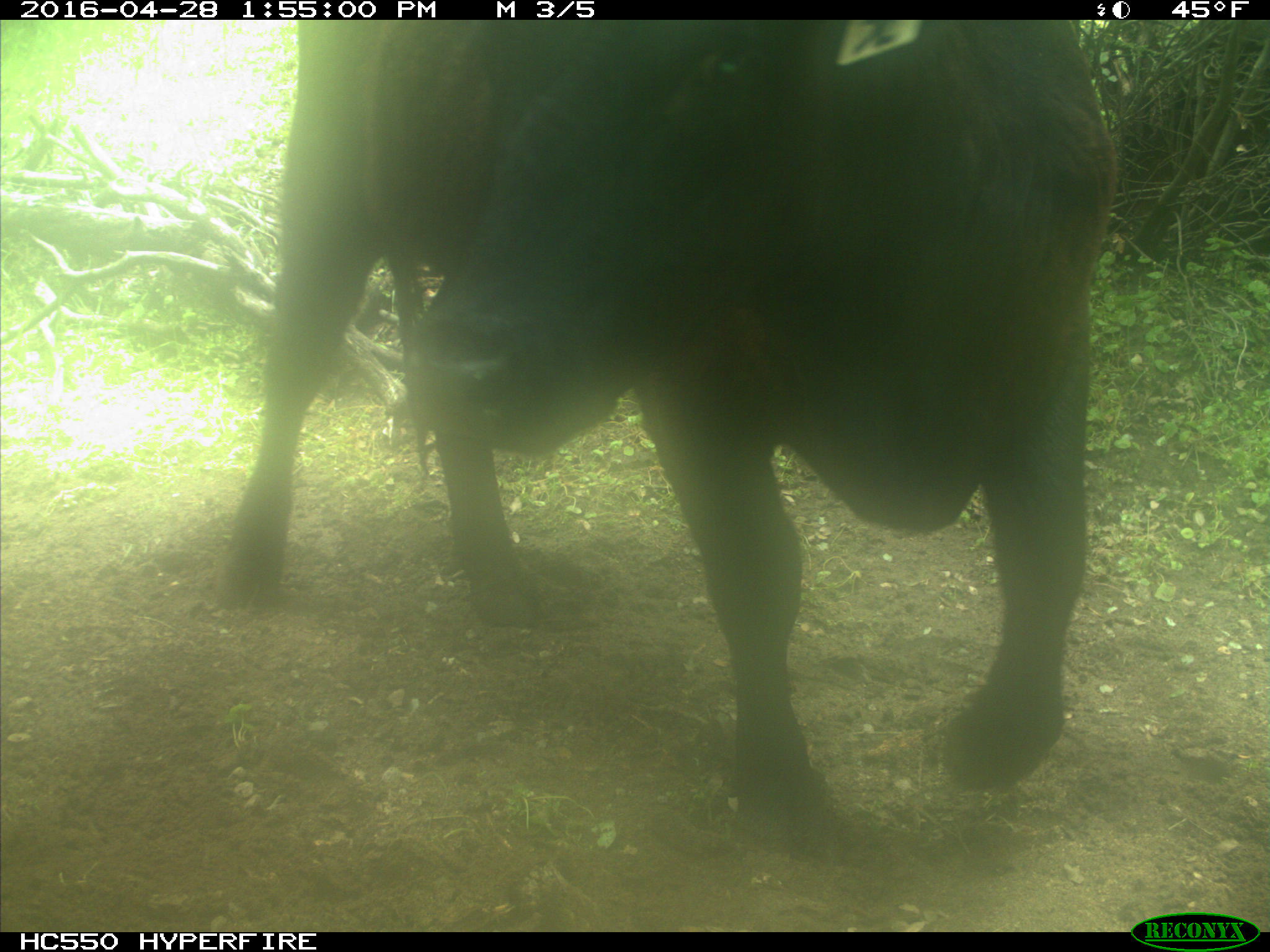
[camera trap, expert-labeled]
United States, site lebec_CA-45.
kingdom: Animalia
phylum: Chordata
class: Mammalia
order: Artiodactyla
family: Bovidae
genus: Bos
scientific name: Bos taurus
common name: domestic cow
Bos taurus (domestic cow).